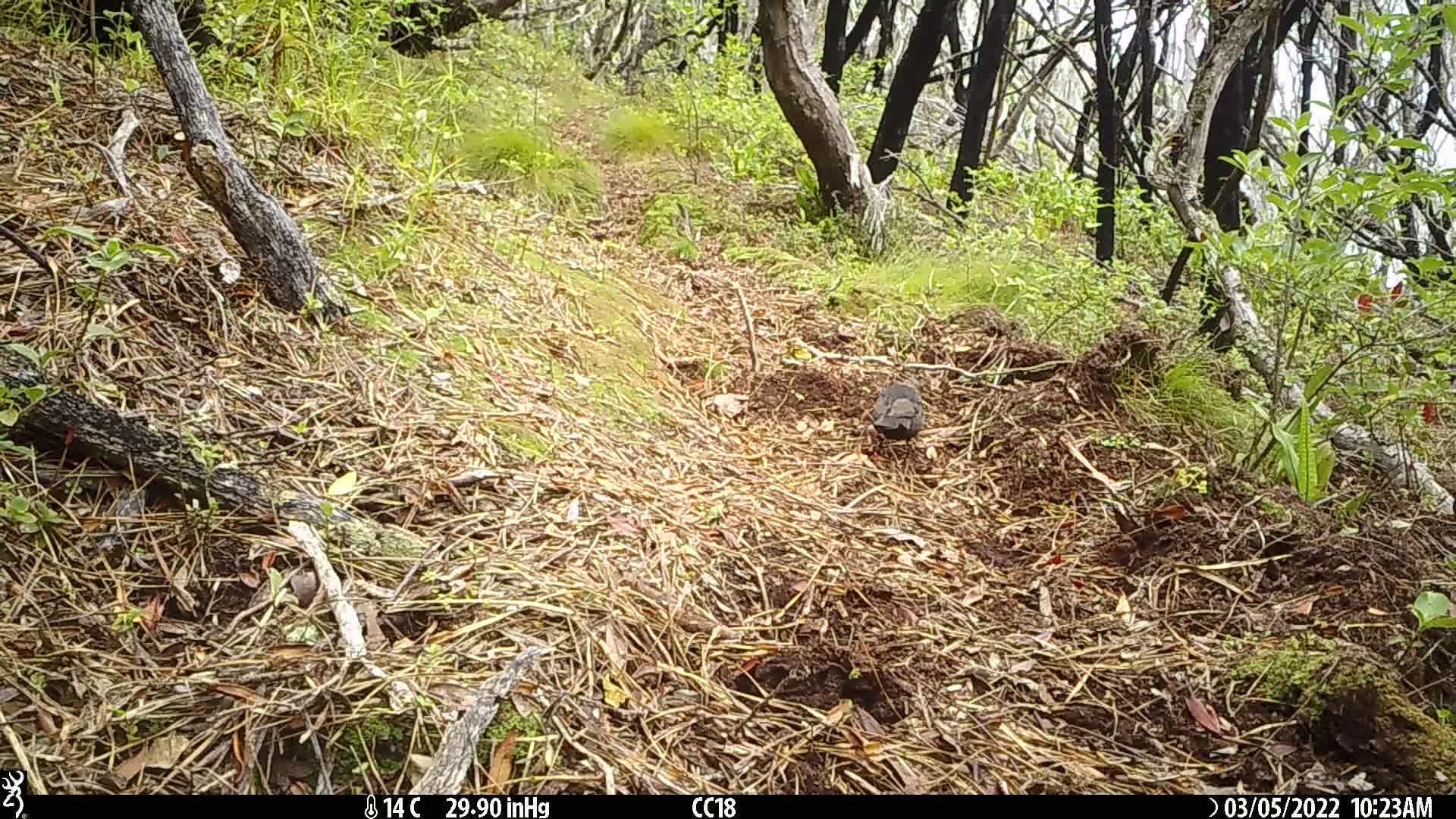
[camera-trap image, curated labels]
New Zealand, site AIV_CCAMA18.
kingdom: Animalia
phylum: Chordata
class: Aves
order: Passeriformes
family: Turdidae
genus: Turdus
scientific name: Turdus merula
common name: eurasian blackbird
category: blackbird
Blackbird (eurasian blackbird) (Turdus merula).